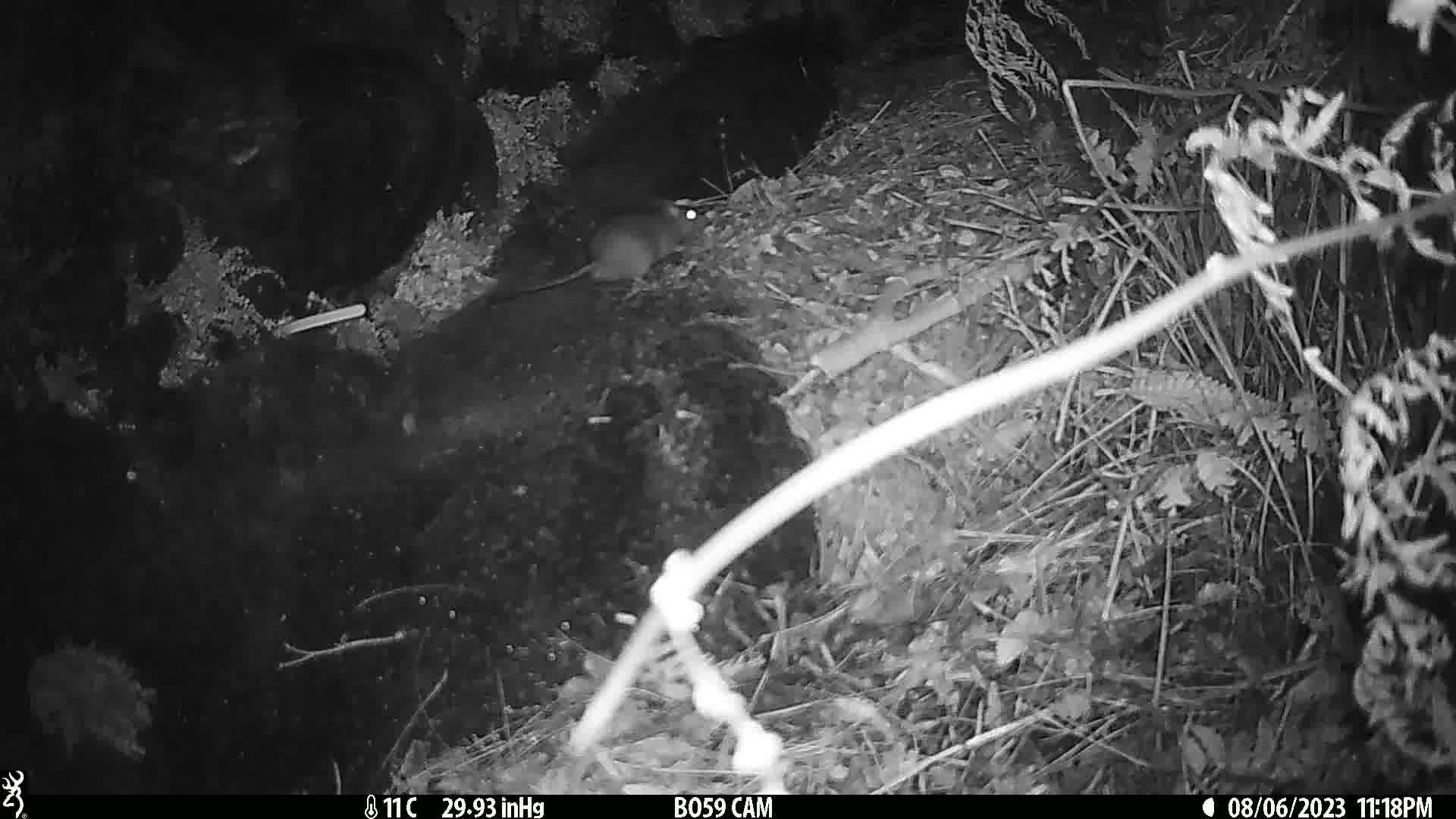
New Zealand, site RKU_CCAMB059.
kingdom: Animalia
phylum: Chordata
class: Mammalia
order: Rodentia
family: Muridae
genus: Rattus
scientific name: Rattus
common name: rat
Rat (Rattus).